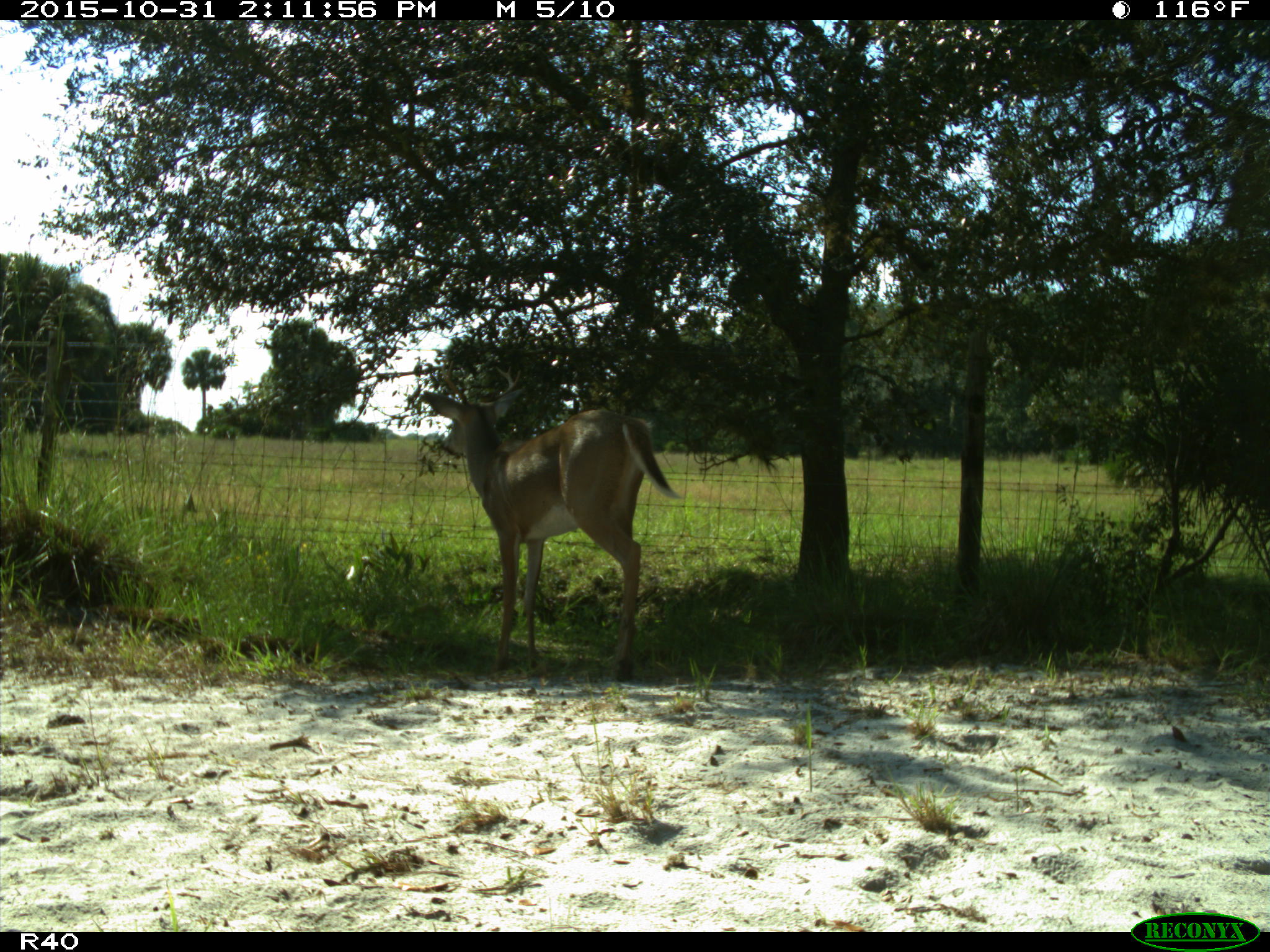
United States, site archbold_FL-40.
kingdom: Animalia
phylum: Chordata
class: Mammalia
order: Artiodactyla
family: Cervidae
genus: Odocoileus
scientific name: Odocoileus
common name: deer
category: unidentified deer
Unidentified deer (deer) (Odocoileus).